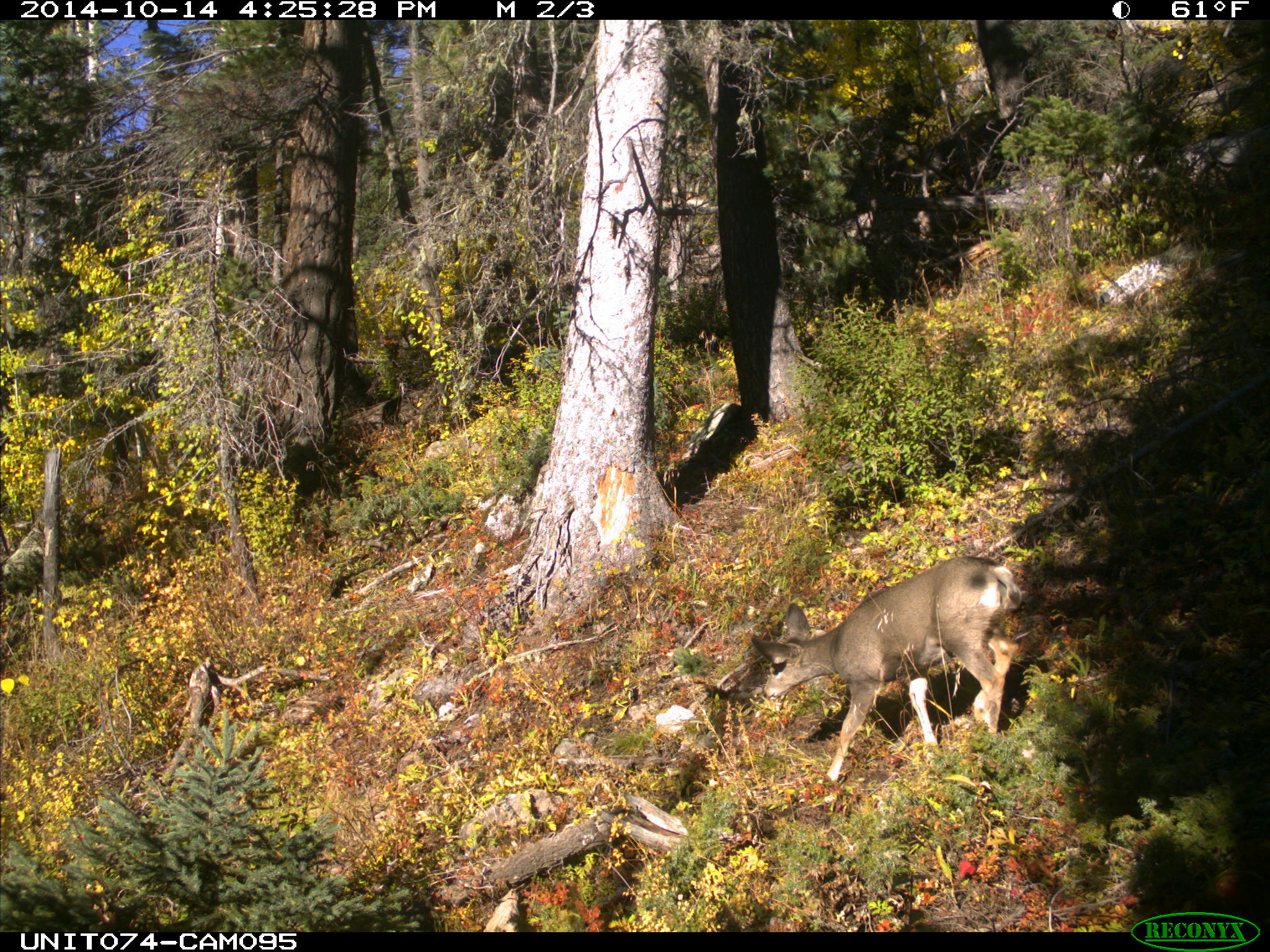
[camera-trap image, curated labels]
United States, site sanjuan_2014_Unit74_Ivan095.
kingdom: Animalia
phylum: Chordata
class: Mammalia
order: Artiodactyla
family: Cervidae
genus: Odocoileus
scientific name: Odocoileus hemionus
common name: mule deer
Odocoileus hemionus (mule deer).